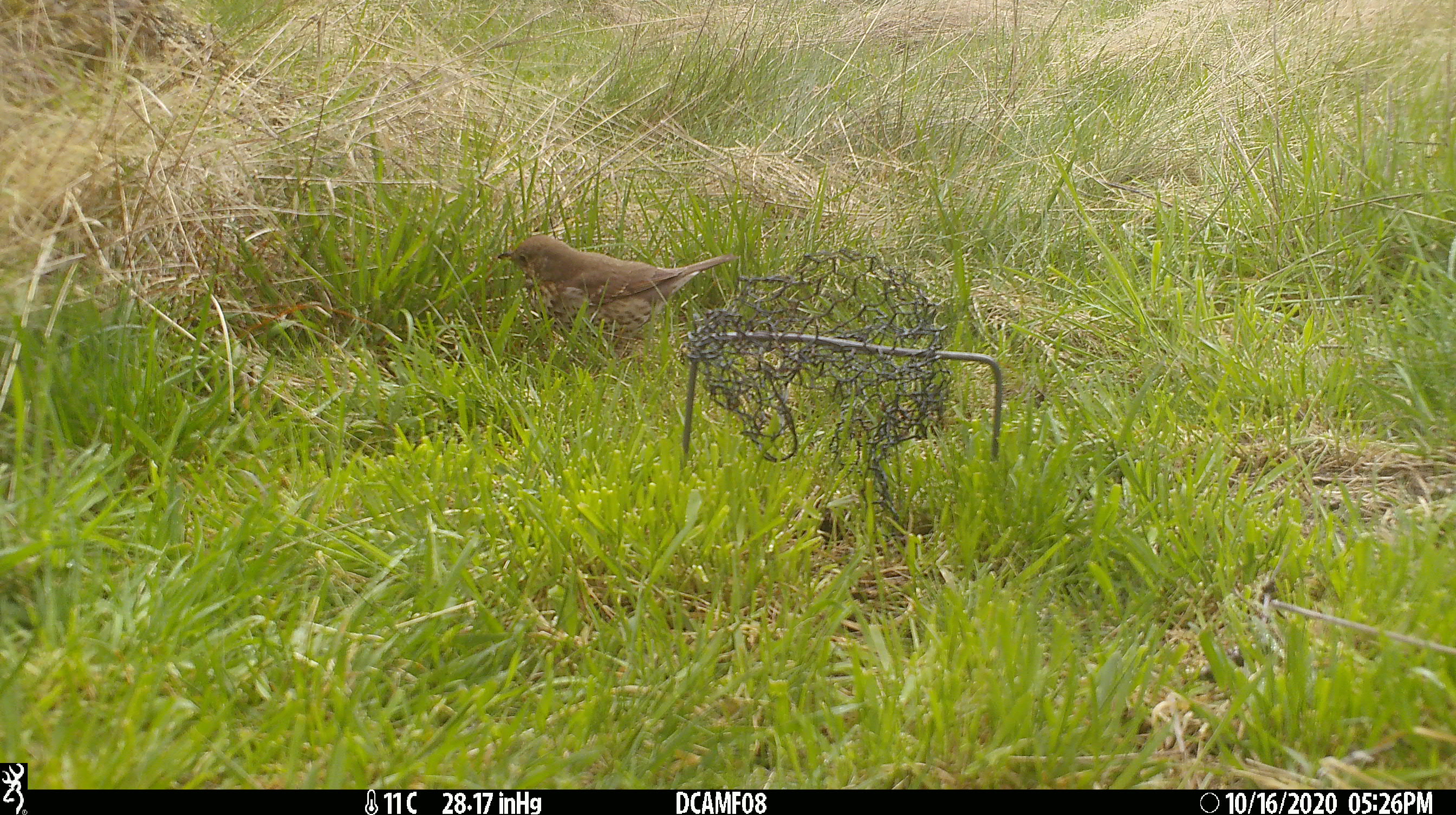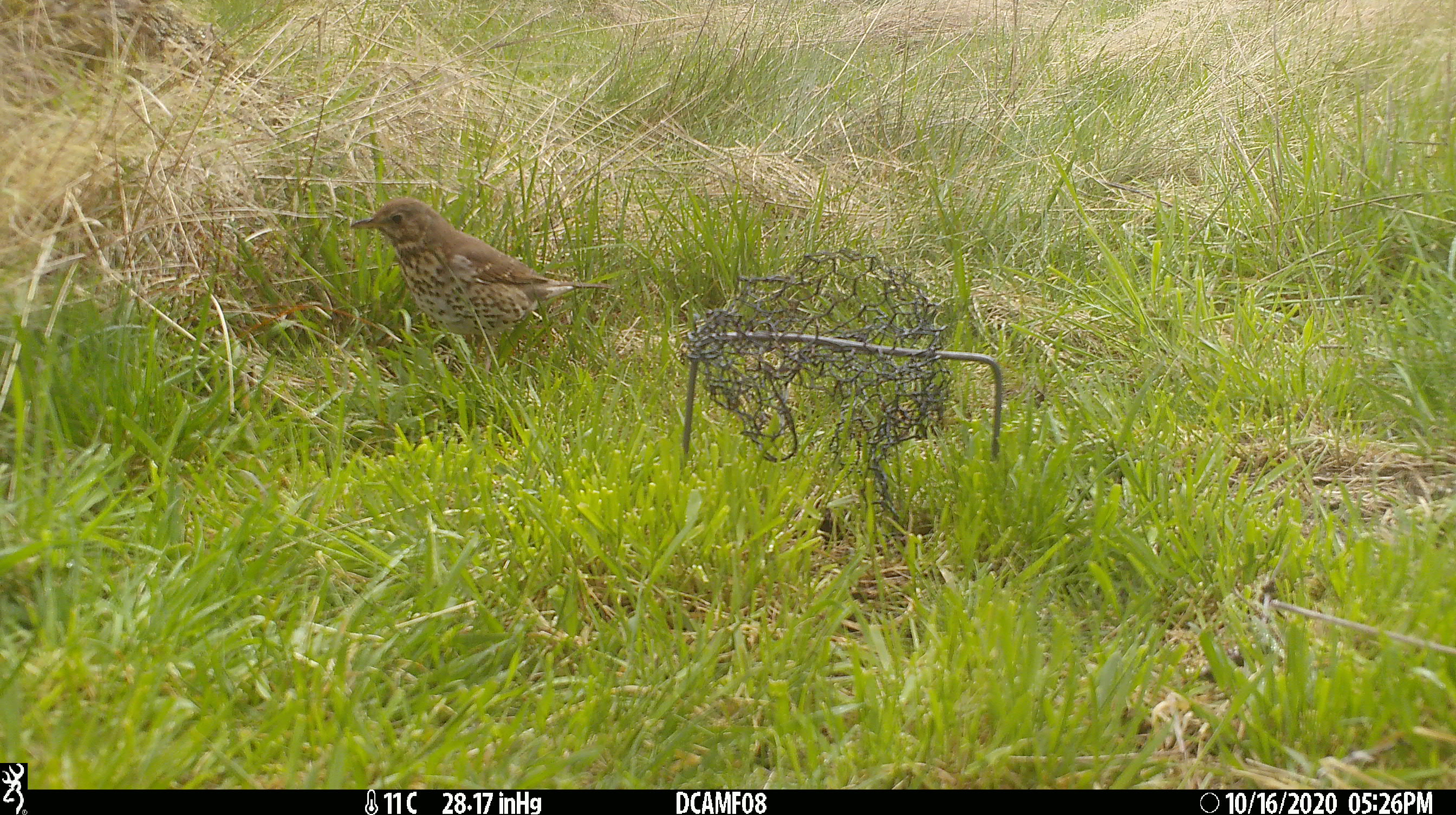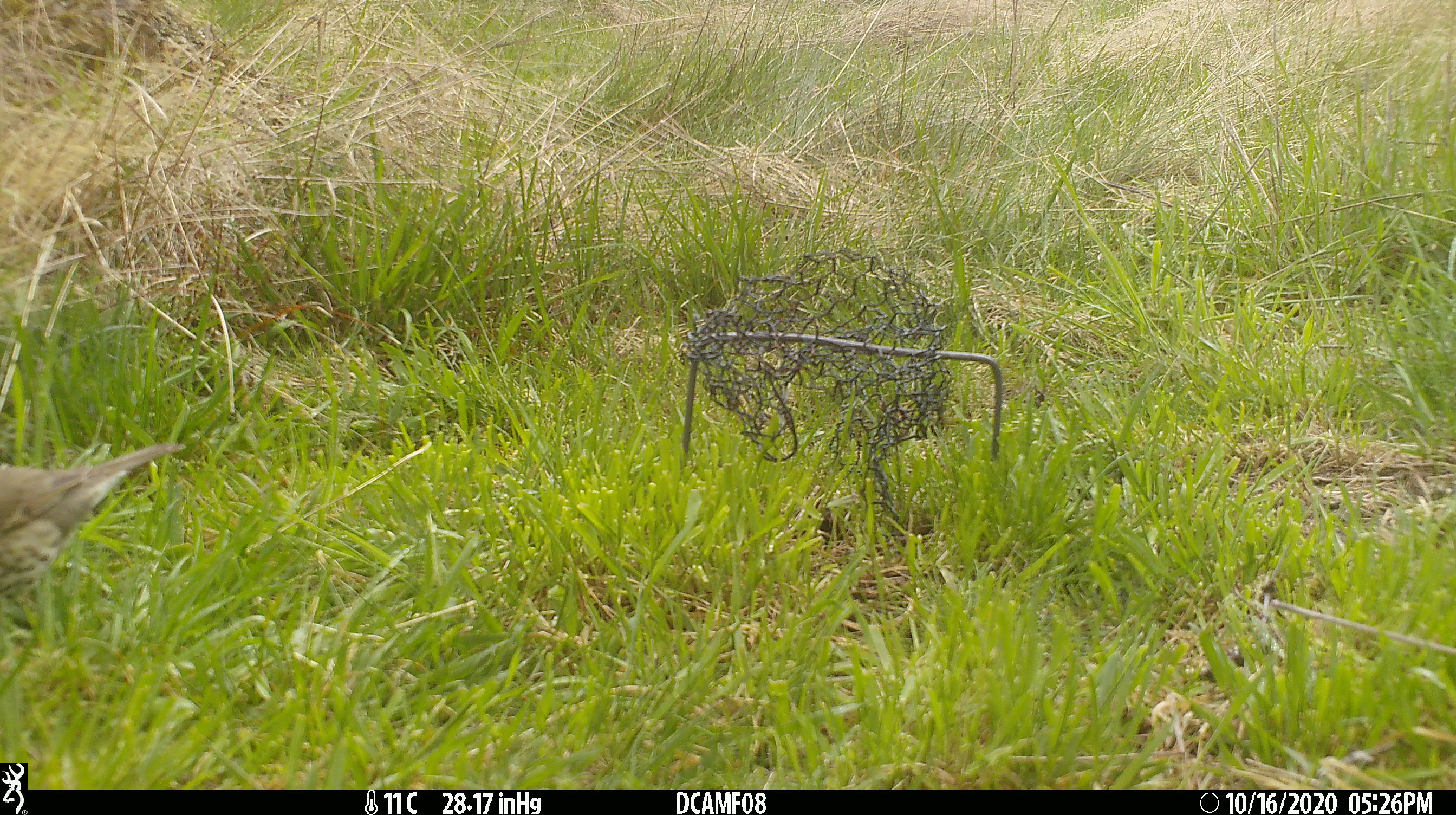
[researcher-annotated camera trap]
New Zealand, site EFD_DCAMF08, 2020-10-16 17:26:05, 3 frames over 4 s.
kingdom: Animalia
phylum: Chordata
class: Aves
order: Passeriformes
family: Turdidae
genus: Turdus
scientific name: Turdus philomelos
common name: song thrush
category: thrush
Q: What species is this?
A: Thrush (song thrush) (Turdus philomelos).